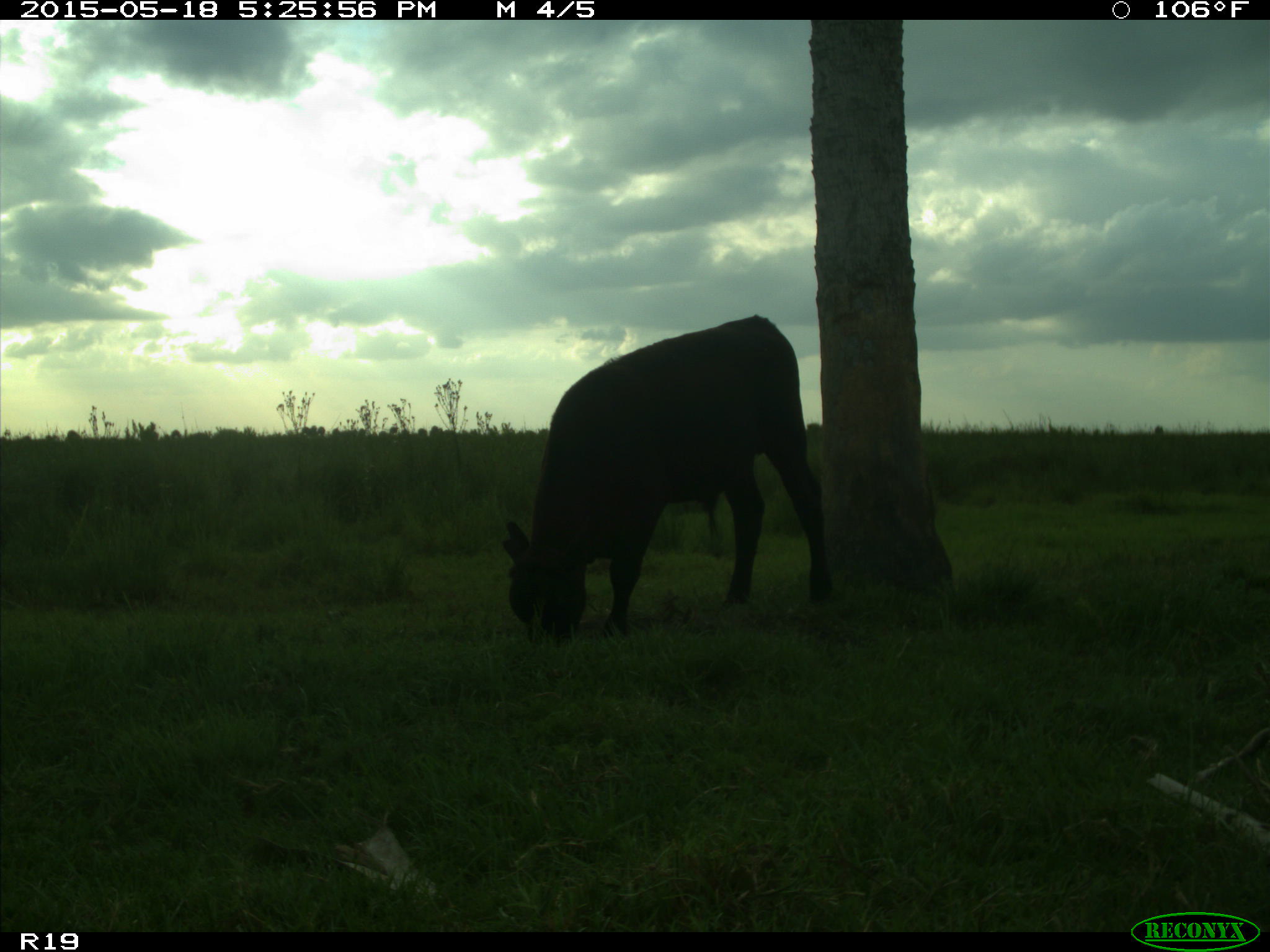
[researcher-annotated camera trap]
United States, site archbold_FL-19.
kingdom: Animalia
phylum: Chordata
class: Mammalia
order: Artiodactyla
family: Bovidae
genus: Bos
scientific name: Bos taurus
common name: domestic cow